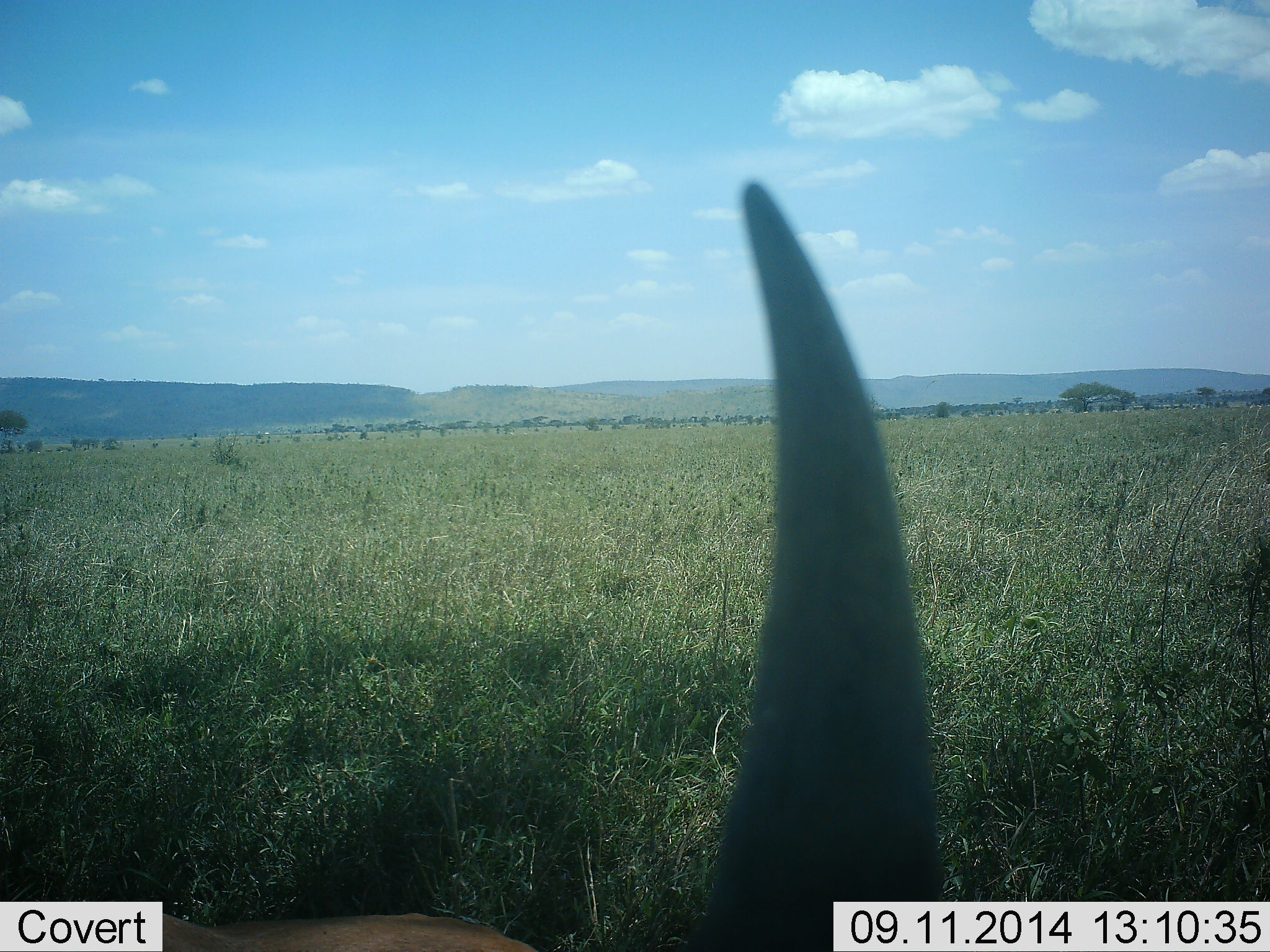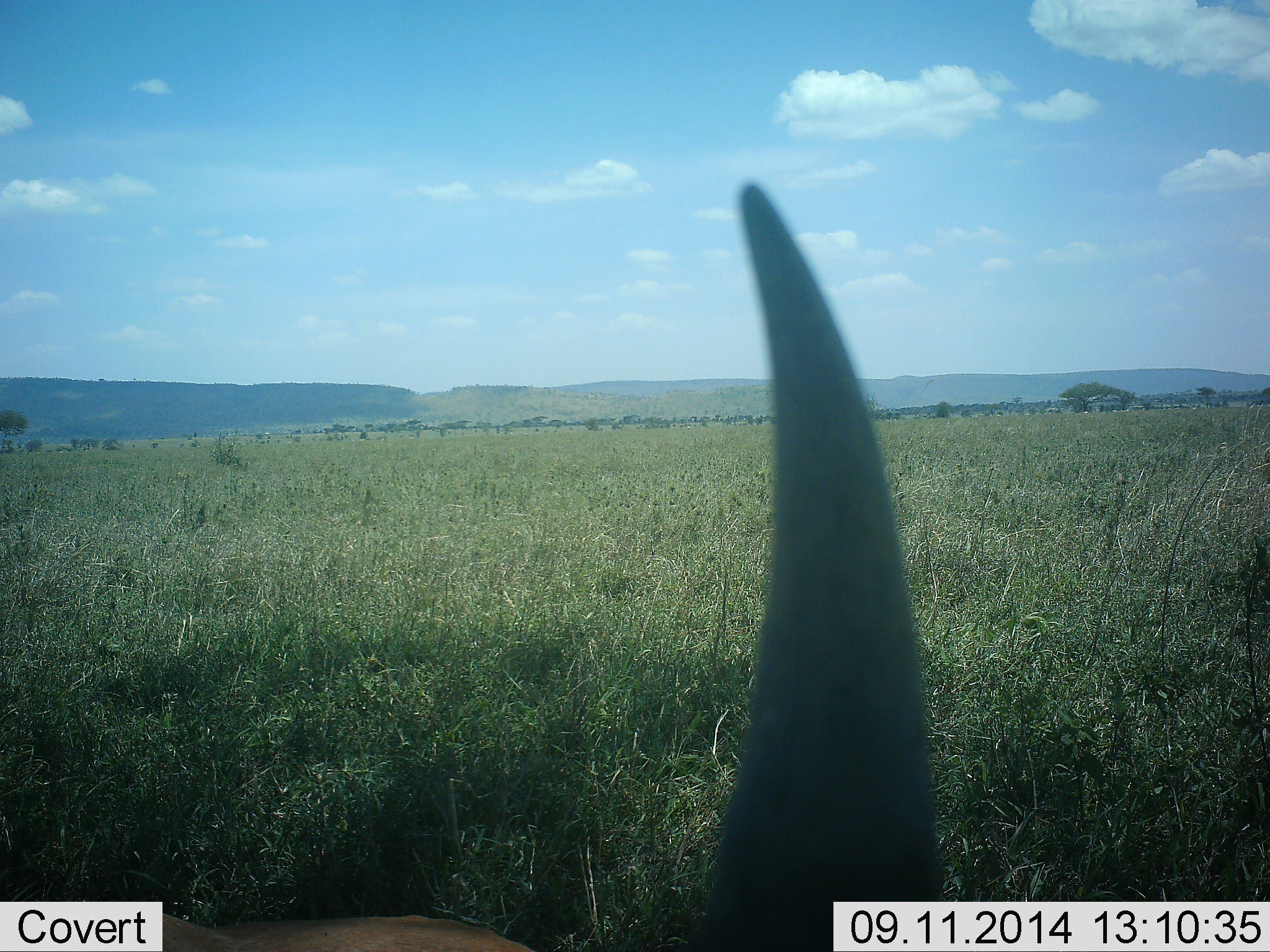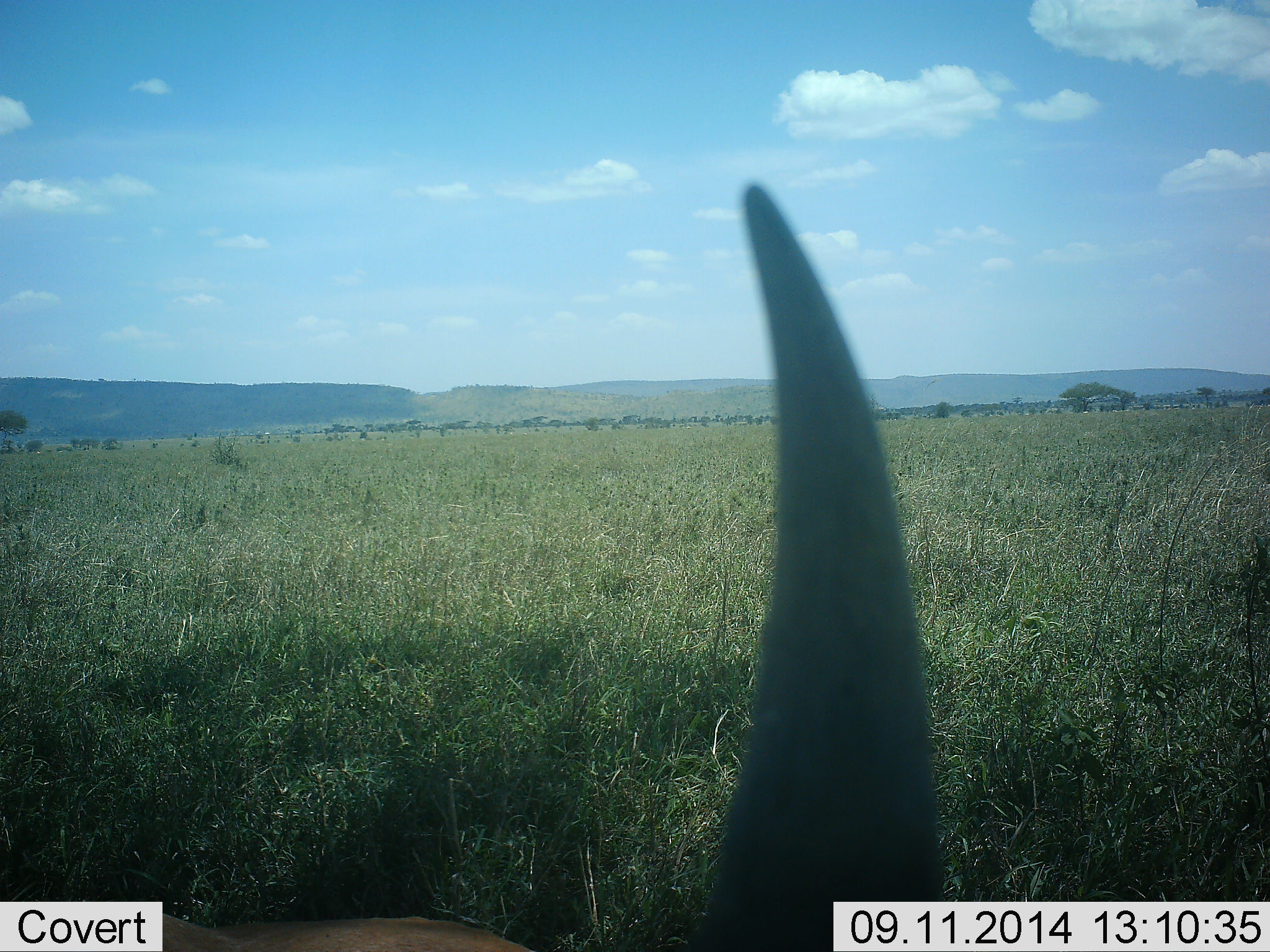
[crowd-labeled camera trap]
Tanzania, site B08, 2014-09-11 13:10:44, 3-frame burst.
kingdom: Animalia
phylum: Chordata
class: Mammalia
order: Artiodactyla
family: Bovidae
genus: Connochaetes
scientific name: Connochaetes taurinus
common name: blue wildebeest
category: wildebeest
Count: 1.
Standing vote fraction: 20%.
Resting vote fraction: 80%.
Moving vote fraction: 0%.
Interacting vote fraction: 0%.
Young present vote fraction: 0%.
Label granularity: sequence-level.